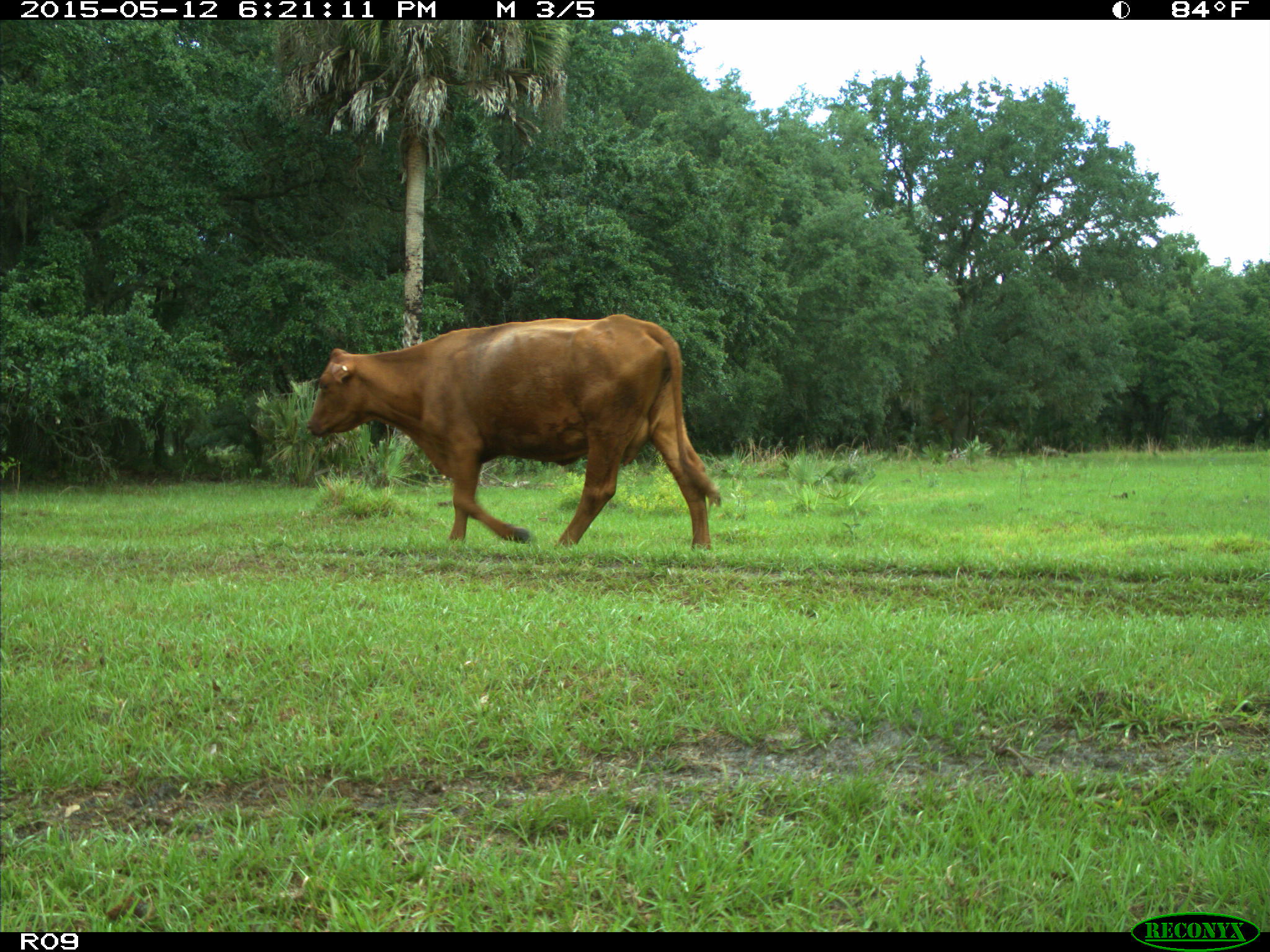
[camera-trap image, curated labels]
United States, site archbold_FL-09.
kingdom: Animalia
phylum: Chordata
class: Mammalia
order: Artiodactyla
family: Bovidae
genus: Bos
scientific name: Bos taurus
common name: domestic cow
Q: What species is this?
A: Bos taurus (domestic cow).